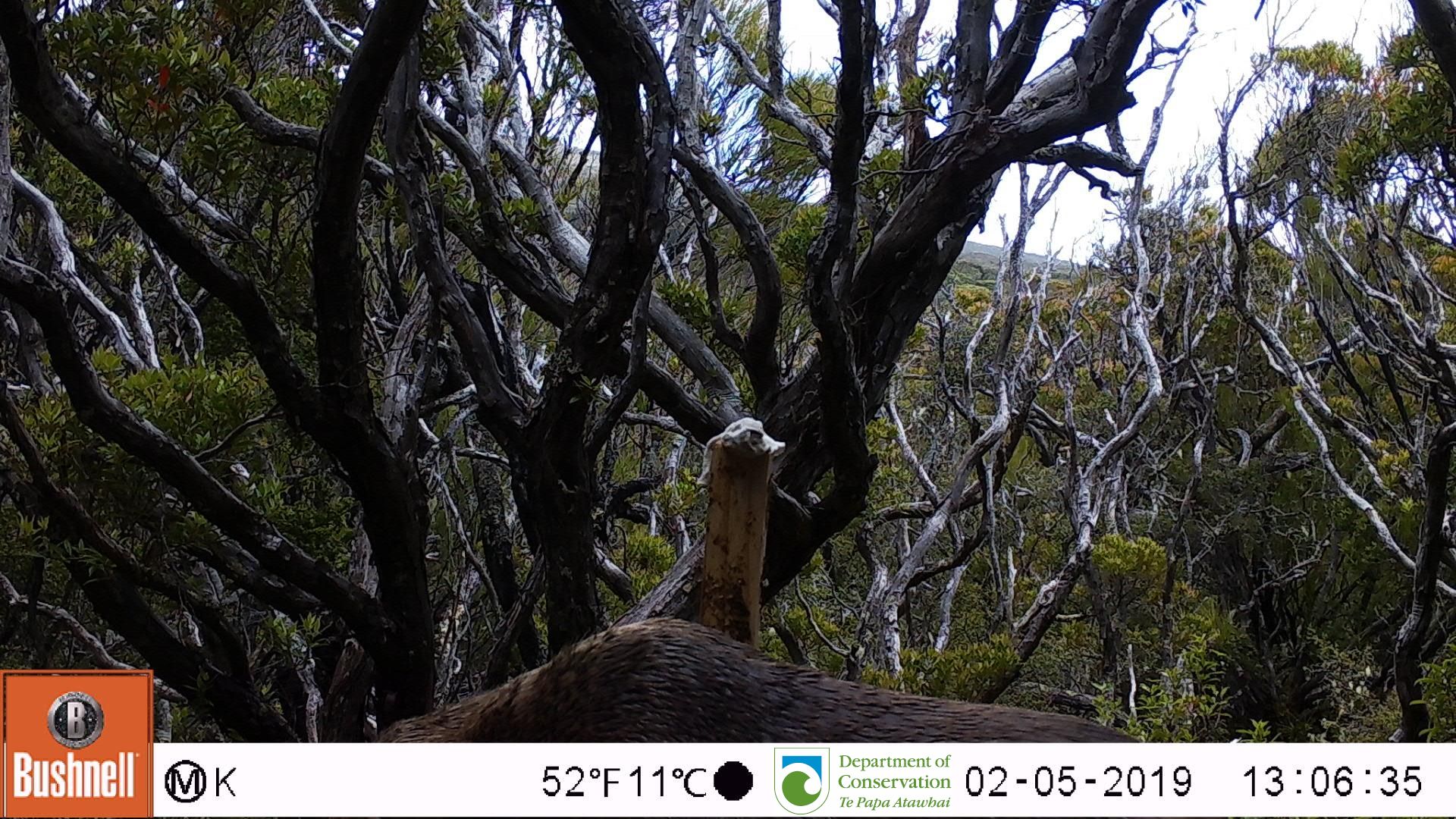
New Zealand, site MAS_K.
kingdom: Animalia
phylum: Chordata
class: Mammalia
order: Carnivora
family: Otariidae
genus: Phocarctos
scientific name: Phocarctos hookeri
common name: new zealand sea lion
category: sealion